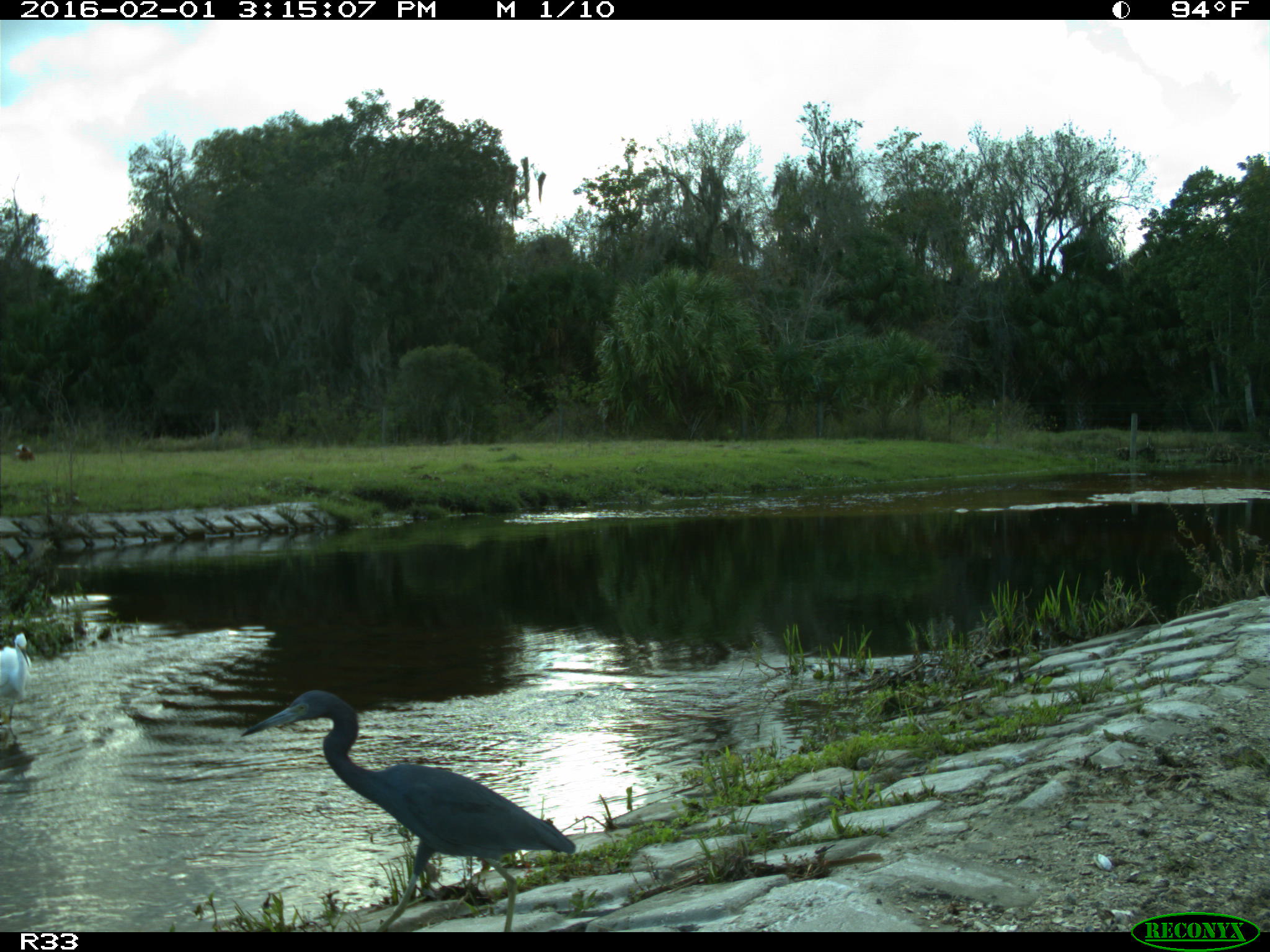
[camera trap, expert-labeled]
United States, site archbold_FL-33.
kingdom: Animalia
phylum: Chordata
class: Aves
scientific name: Aves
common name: birds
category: unidentified bird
Unidentified bird (birds) (Aves).